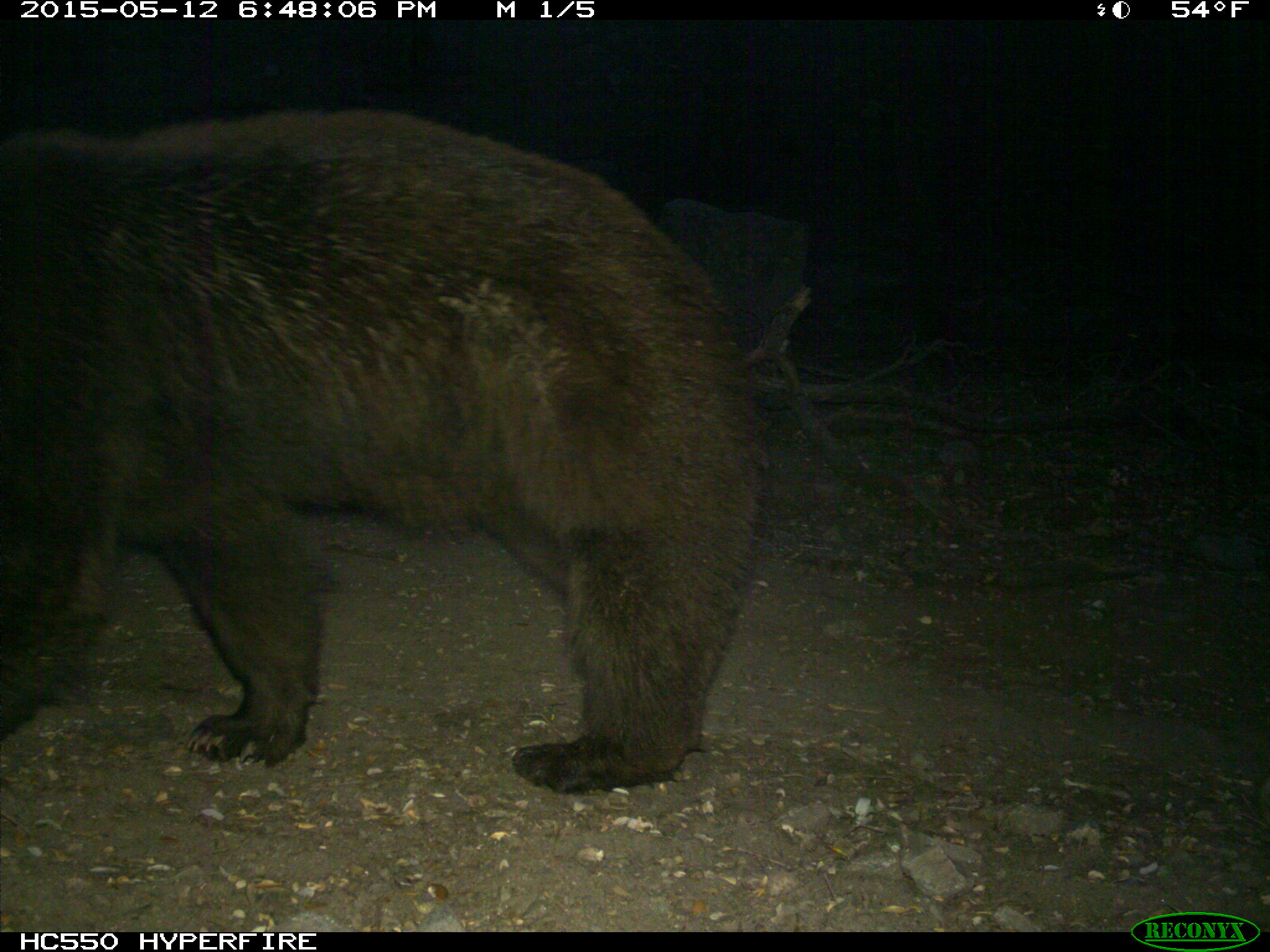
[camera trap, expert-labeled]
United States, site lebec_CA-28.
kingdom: Animalia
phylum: Chordata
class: Mammalia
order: Carnivora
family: Ursidae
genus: Ursus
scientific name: Ursus americanus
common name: american black bear